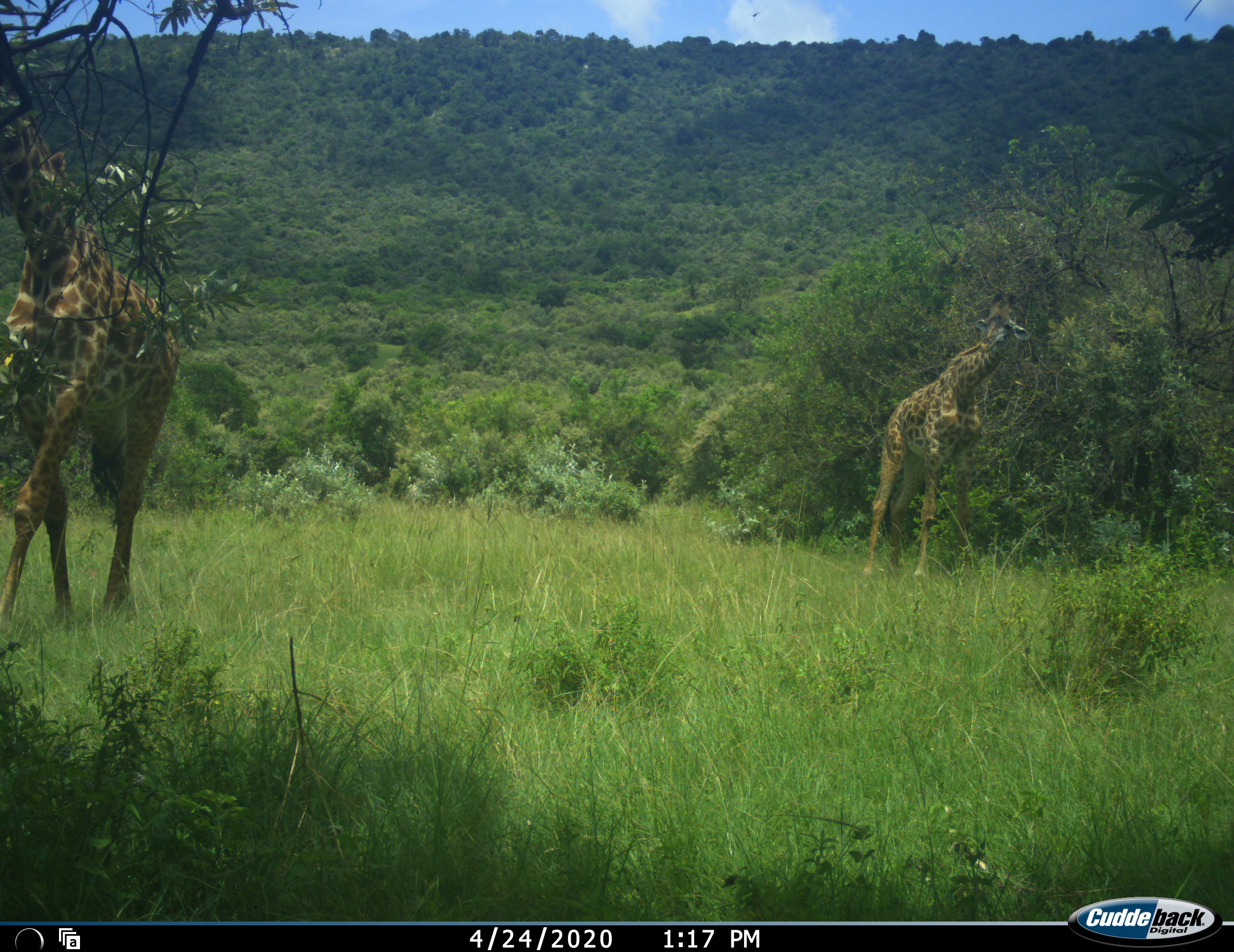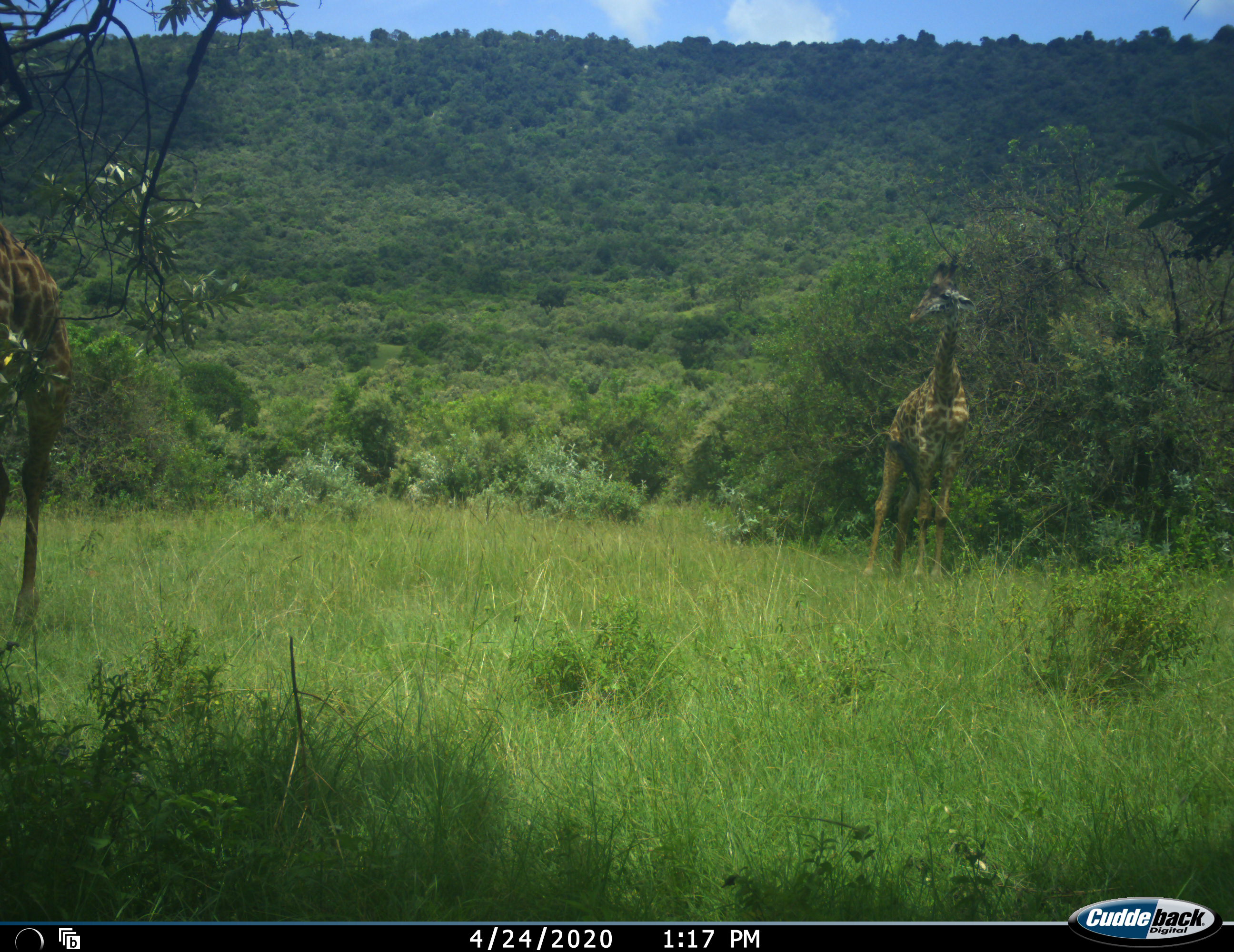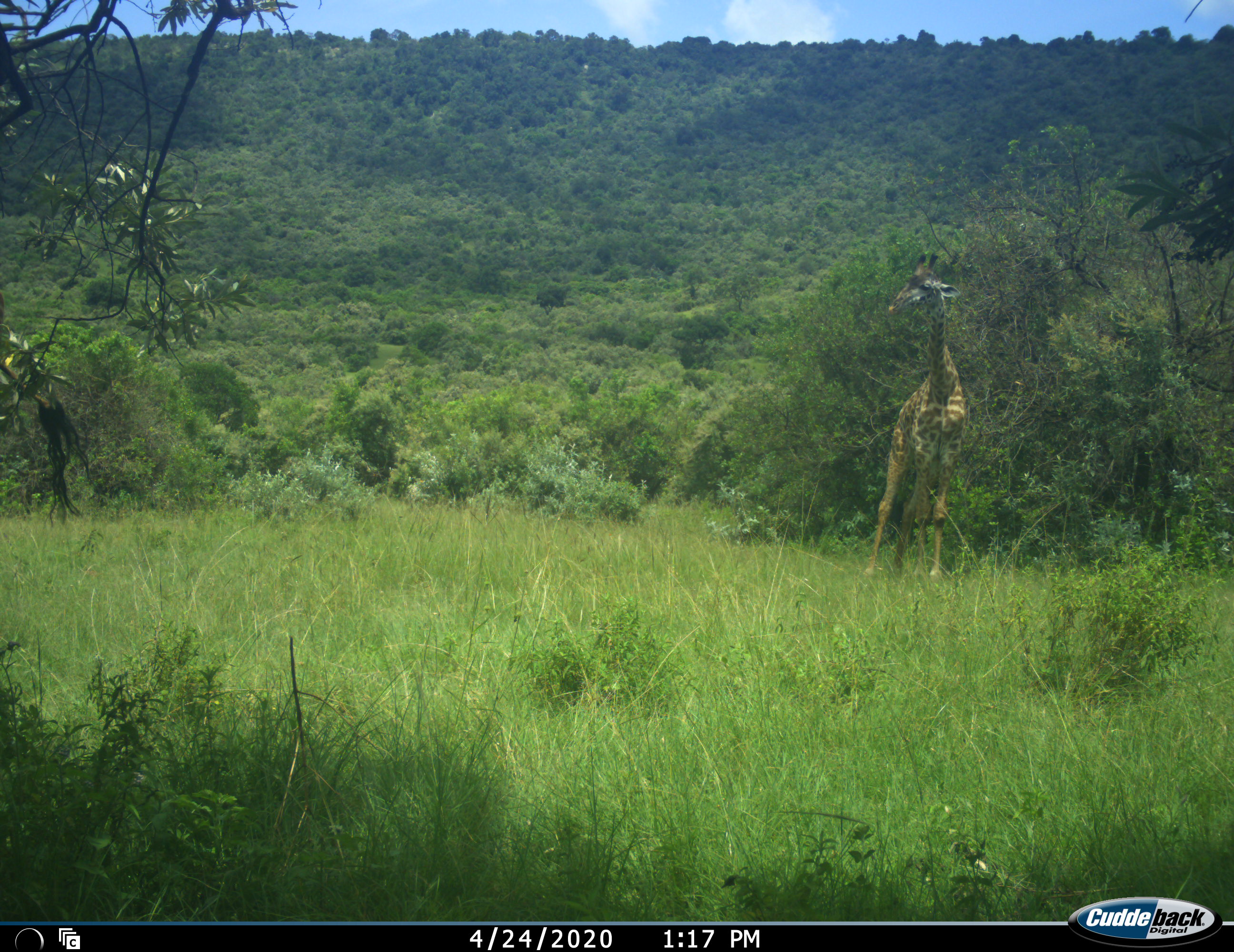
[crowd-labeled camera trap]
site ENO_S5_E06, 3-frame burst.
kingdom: Animalia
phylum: Chordata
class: Mammalia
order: Artiodactyla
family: Giraffidae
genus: Giraffa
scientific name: Giraffa camelopardalis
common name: giraffe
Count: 2.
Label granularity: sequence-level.